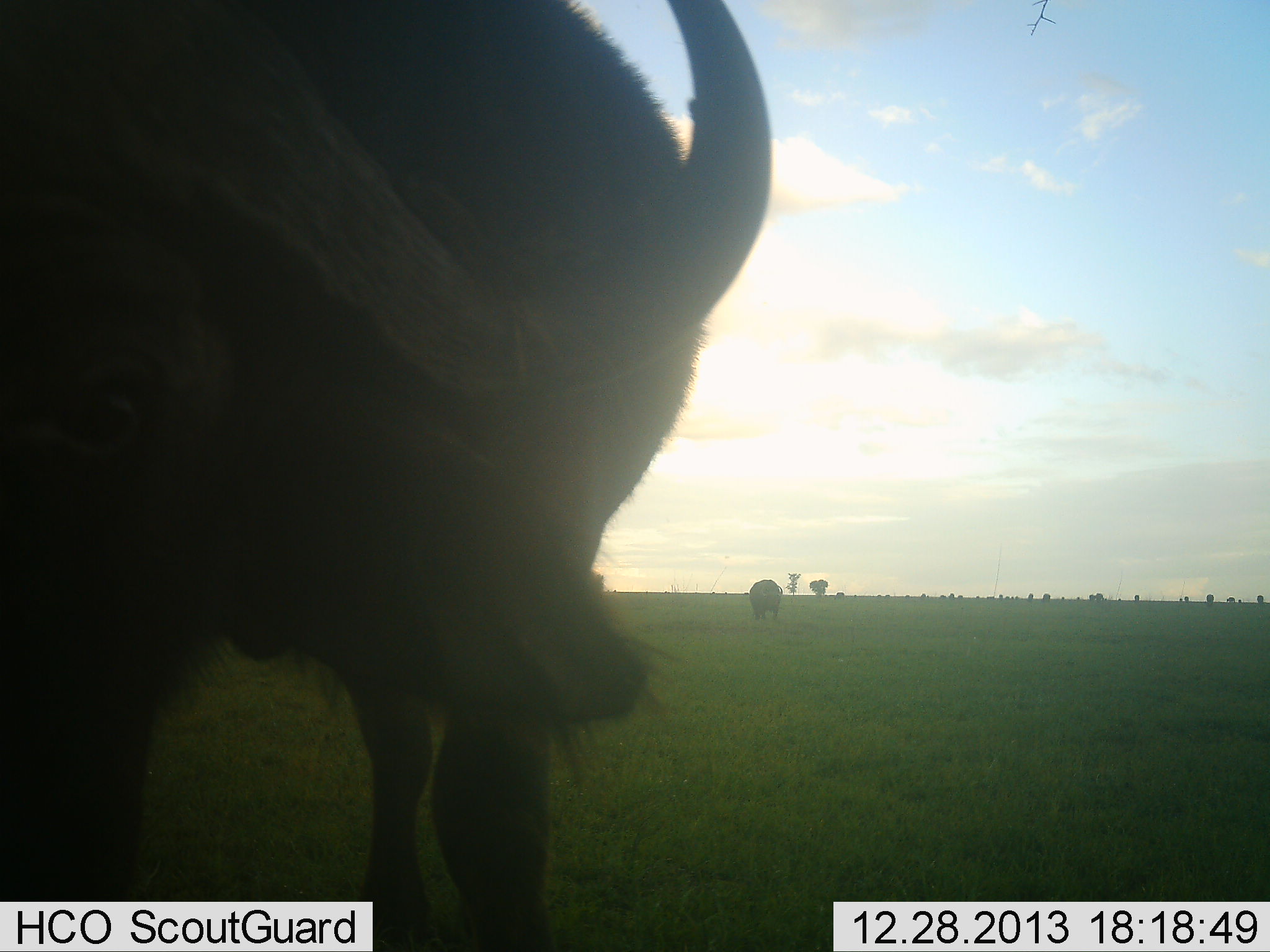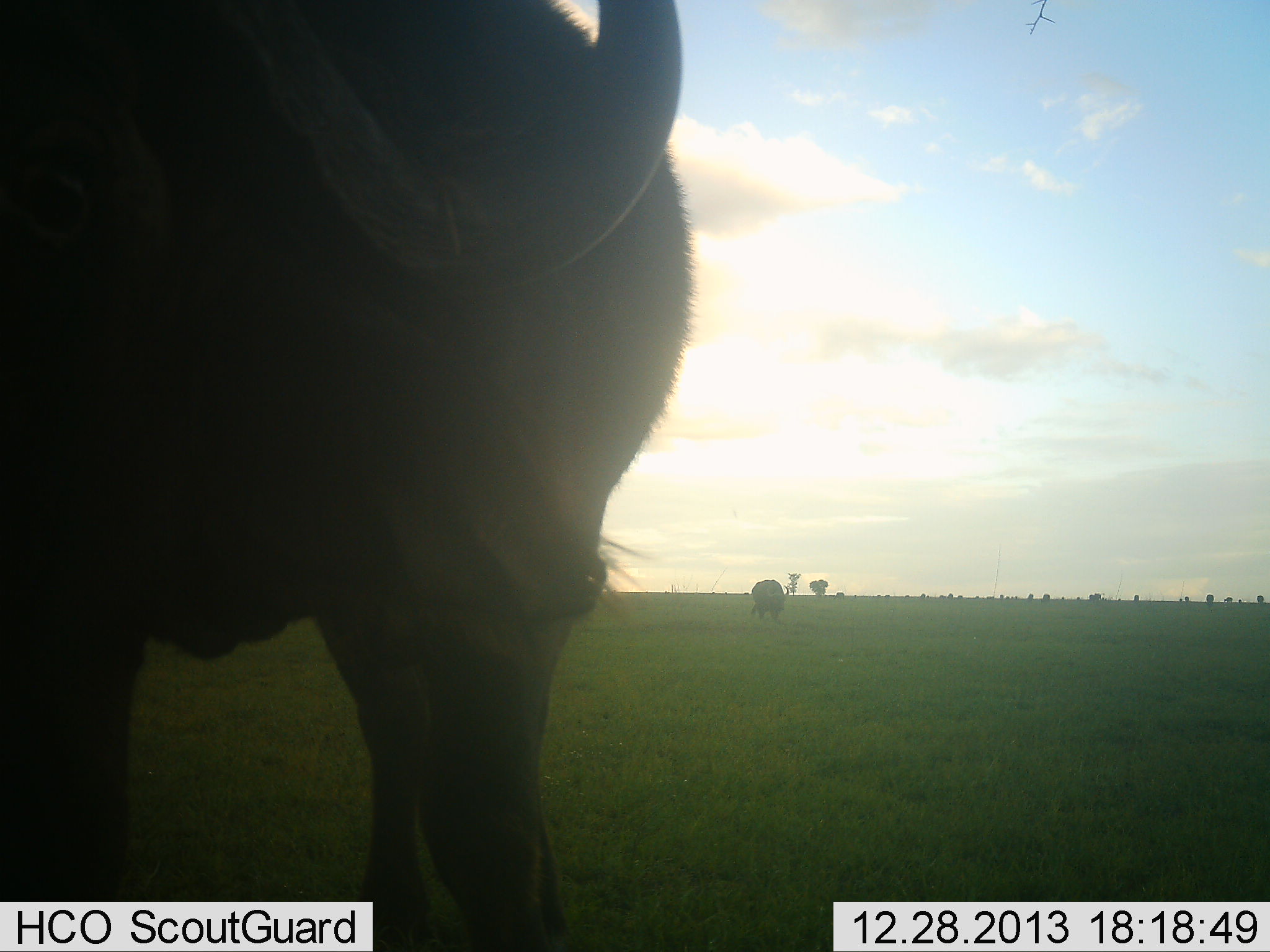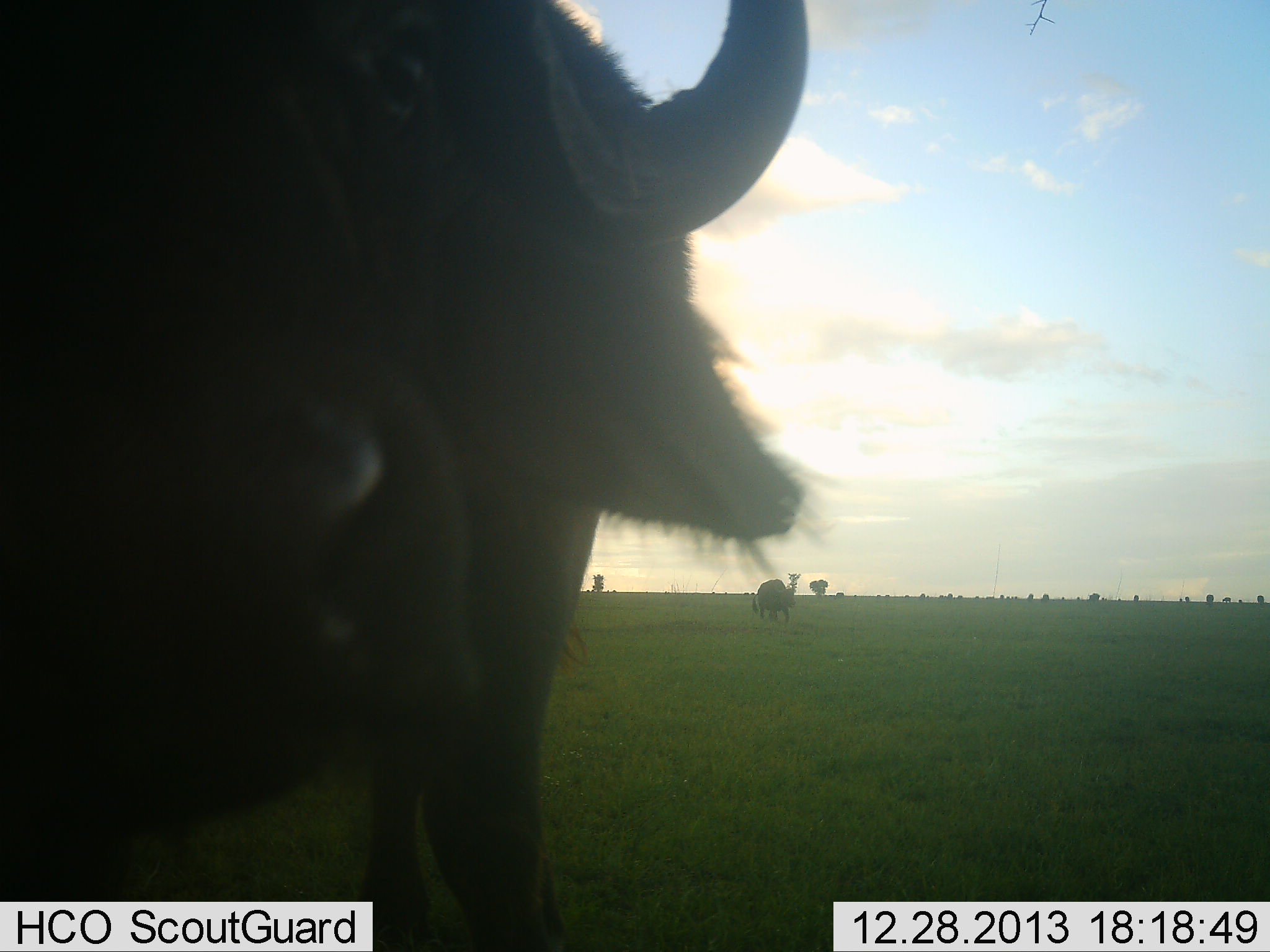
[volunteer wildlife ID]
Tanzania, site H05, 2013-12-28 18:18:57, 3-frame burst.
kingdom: Animalia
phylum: Chordata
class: Mammalia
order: Artiodactyla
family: Bovidae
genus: Syncerus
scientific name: Syncerus caffer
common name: cape buffalo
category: buffalo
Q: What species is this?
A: Buffalo (cape buffalo) (Syncerus caffer).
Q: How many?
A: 2.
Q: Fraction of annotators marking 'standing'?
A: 70%.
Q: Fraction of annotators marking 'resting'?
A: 0%.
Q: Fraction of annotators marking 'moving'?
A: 20%.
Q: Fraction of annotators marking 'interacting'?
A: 10%.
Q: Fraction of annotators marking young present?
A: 0%.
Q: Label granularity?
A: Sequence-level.